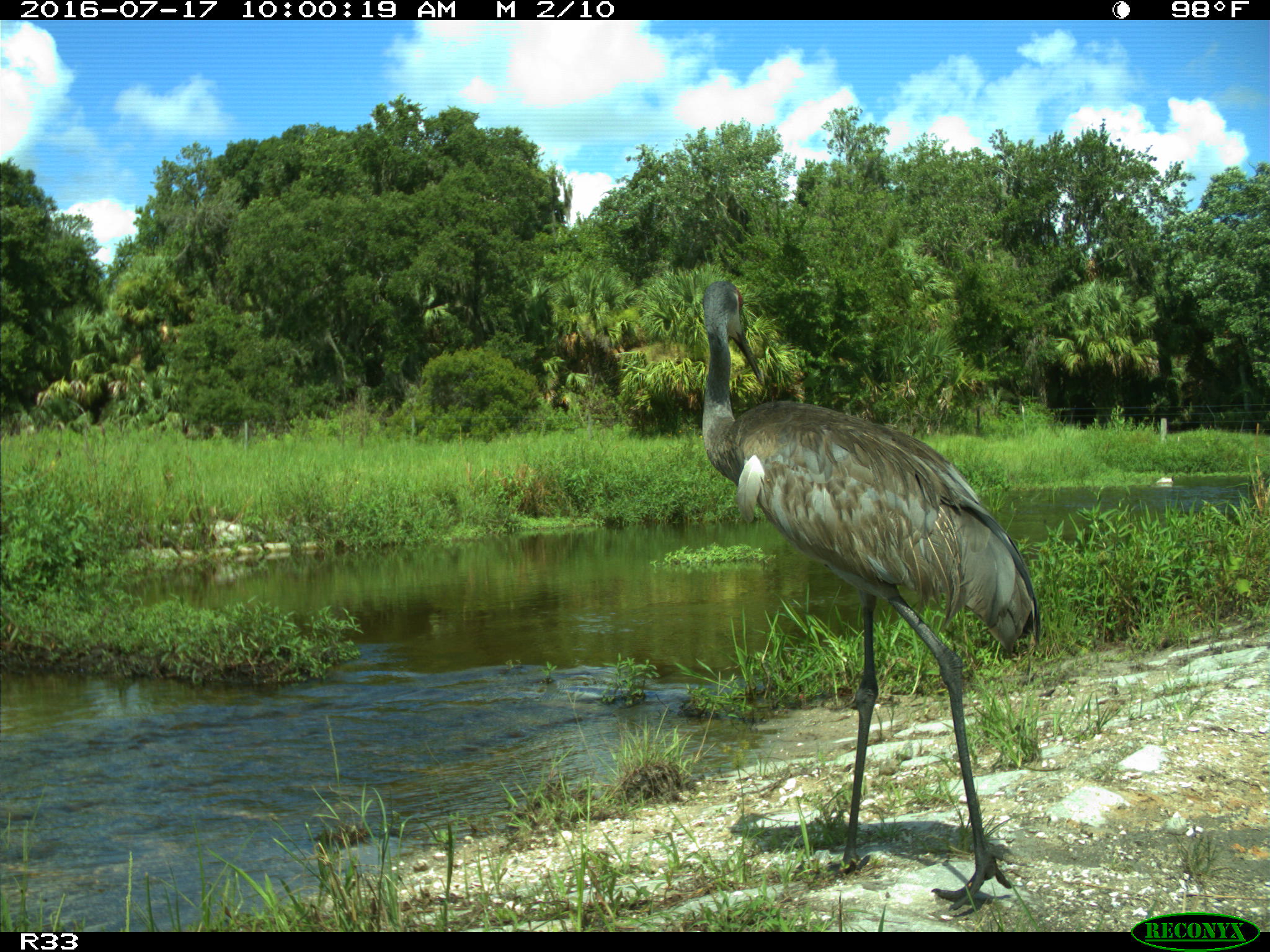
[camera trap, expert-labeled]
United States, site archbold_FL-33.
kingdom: Animalia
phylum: Chordata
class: Aves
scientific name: Aves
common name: birds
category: unidentified bird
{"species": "unidentified bird (birds) (Aves)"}